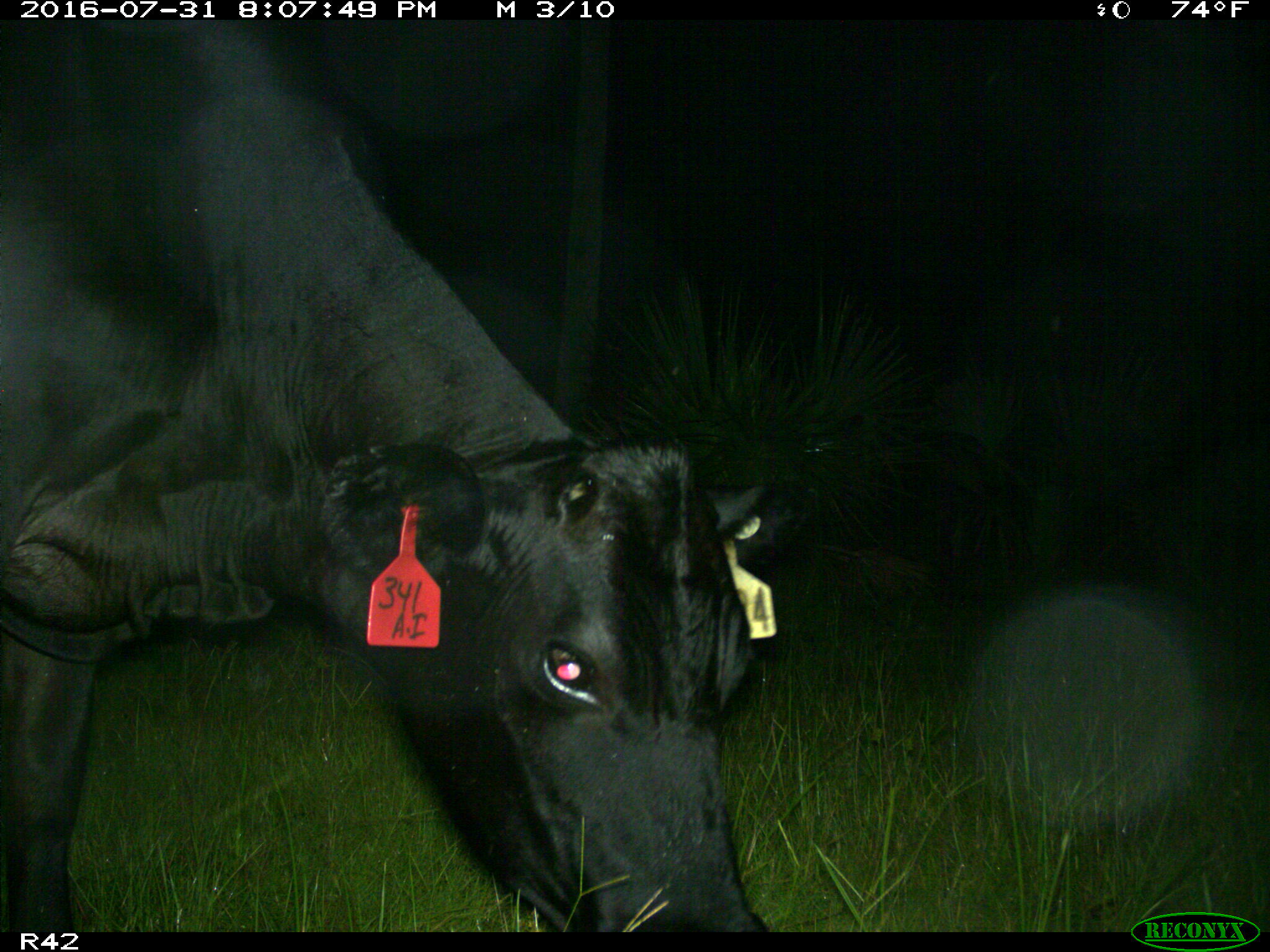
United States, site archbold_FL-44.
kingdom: Animalia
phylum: Chordata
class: Mammalia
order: Artiodactyla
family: Bovidae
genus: Bos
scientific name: Bos taurus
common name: domestic cow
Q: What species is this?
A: Bos taurus (domestic cow).